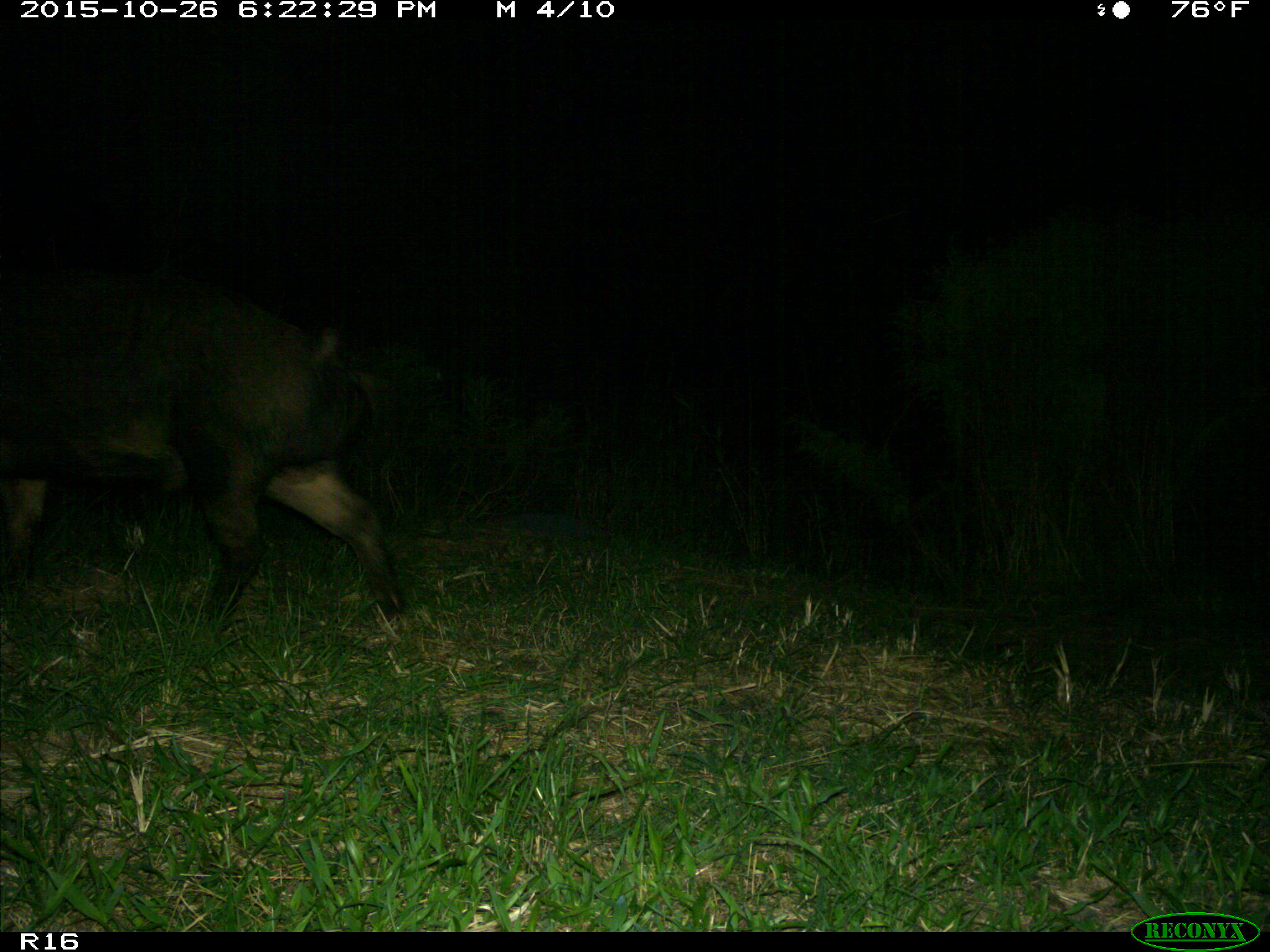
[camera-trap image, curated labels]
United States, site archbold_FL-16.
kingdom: Animalia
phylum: Chordata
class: Mammalia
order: Artiodactyla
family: Suidae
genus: Sus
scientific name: Sus scrofa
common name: wild boar